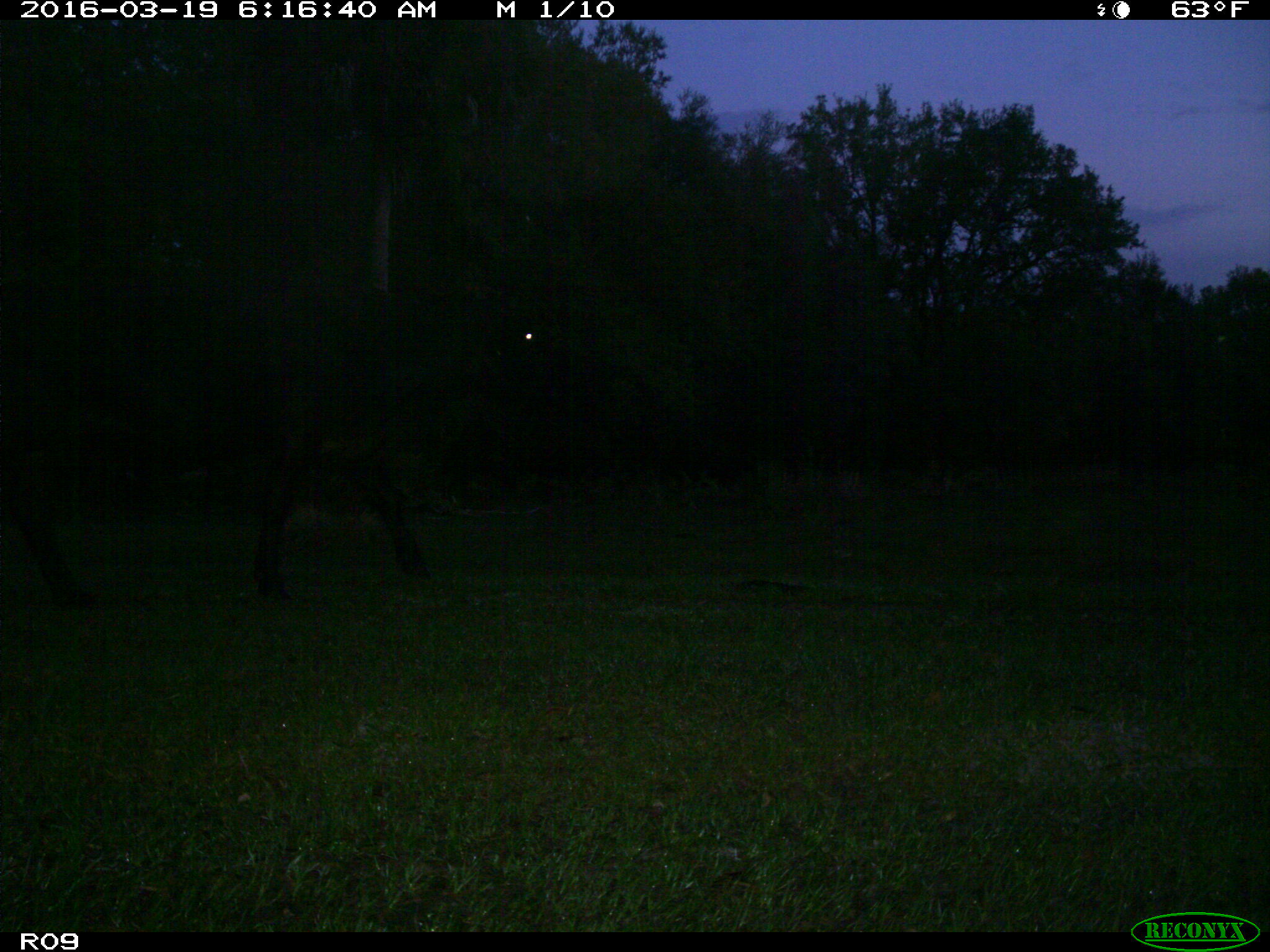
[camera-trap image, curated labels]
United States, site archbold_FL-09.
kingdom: Animalia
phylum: Chordata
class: Mammalia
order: Artiodactyla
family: Bovidae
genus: Bos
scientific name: Bos taurus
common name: domestic cow